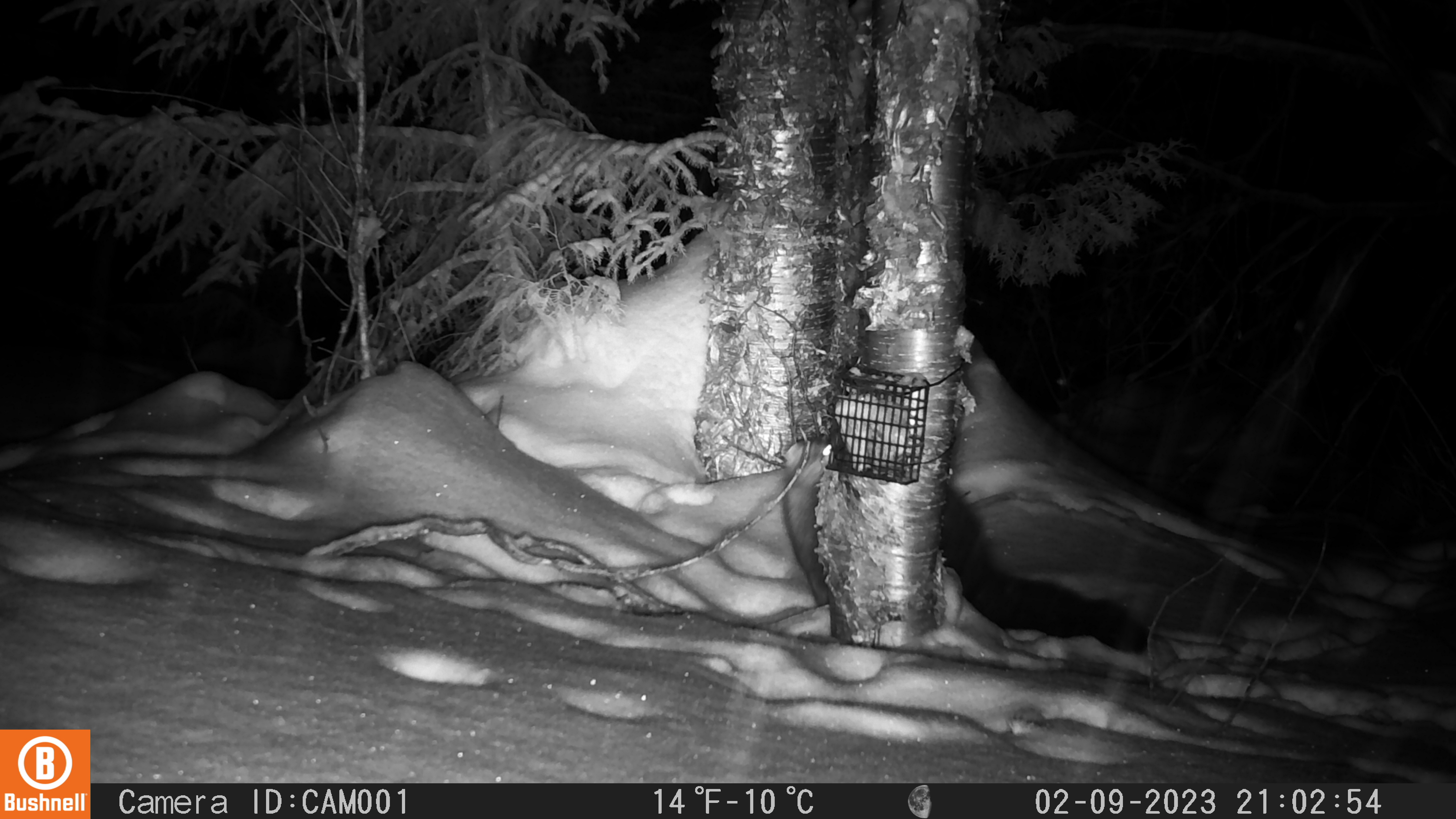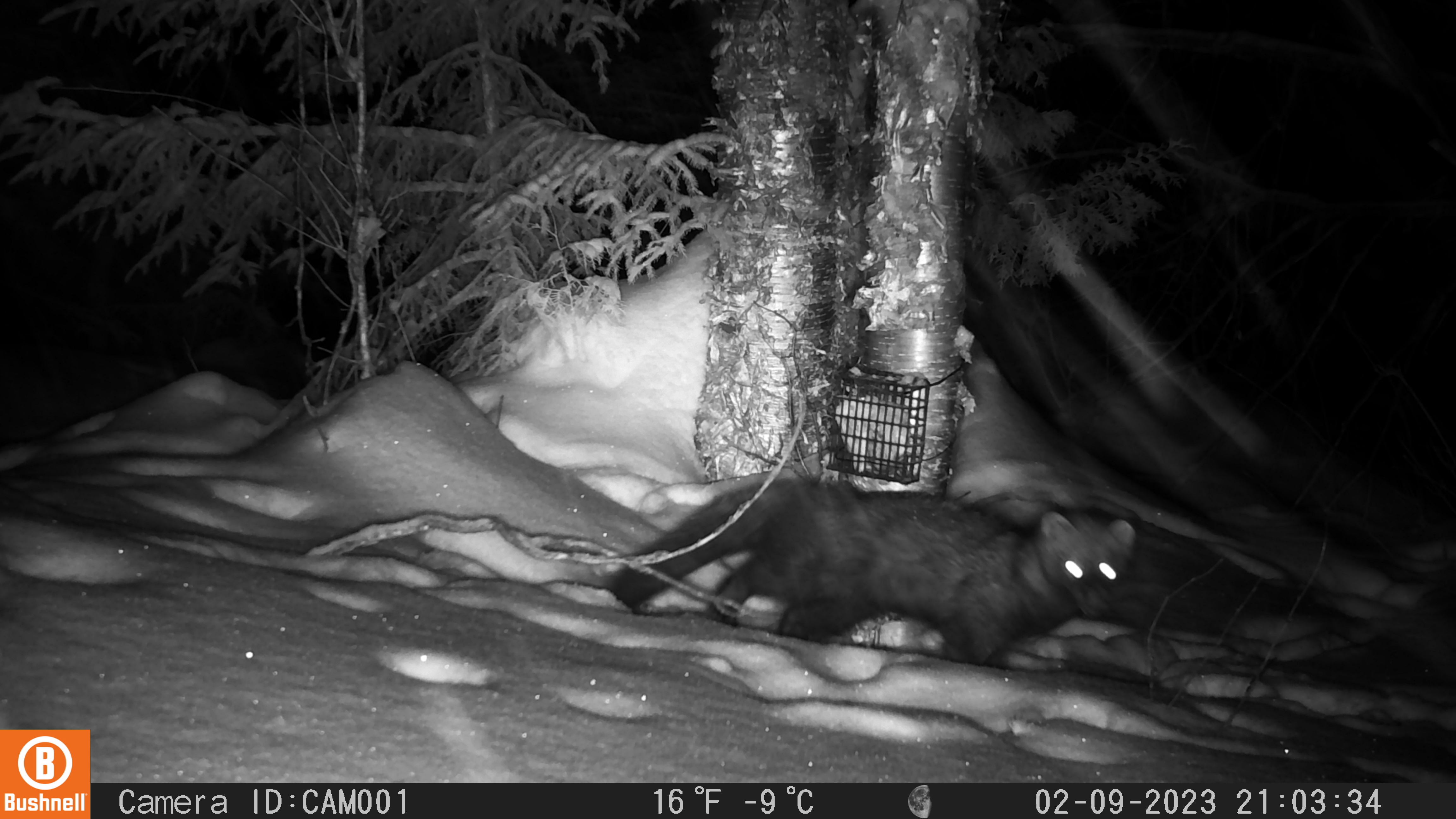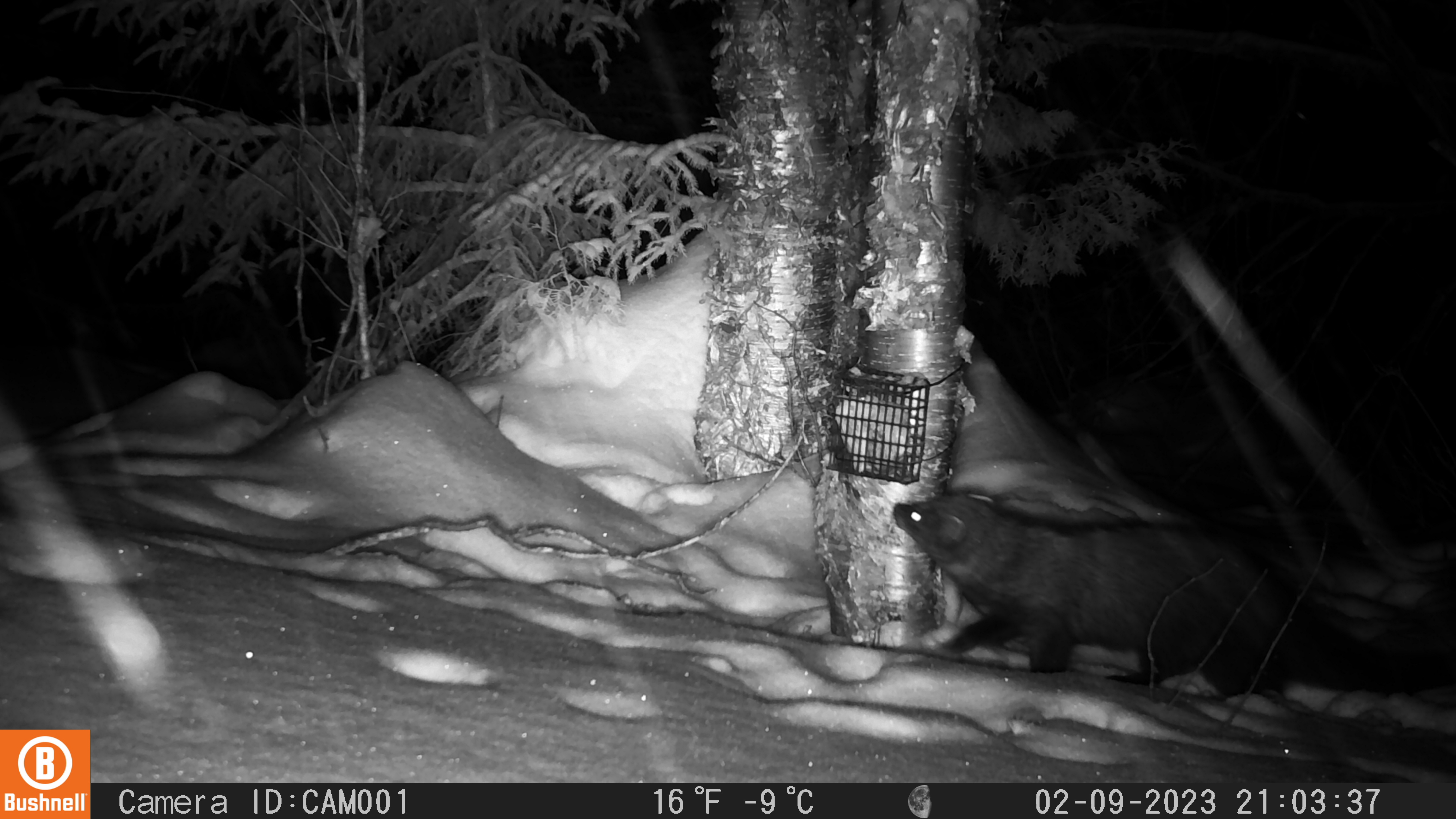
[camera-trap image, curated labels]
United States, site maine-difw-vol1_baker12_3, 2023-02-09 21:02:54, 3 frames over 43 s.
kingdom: Animalia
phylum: Chordata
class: Mammalia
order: Carnivora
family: Mustelidae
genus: Pekania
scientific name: Pekania pennanti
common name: fisher